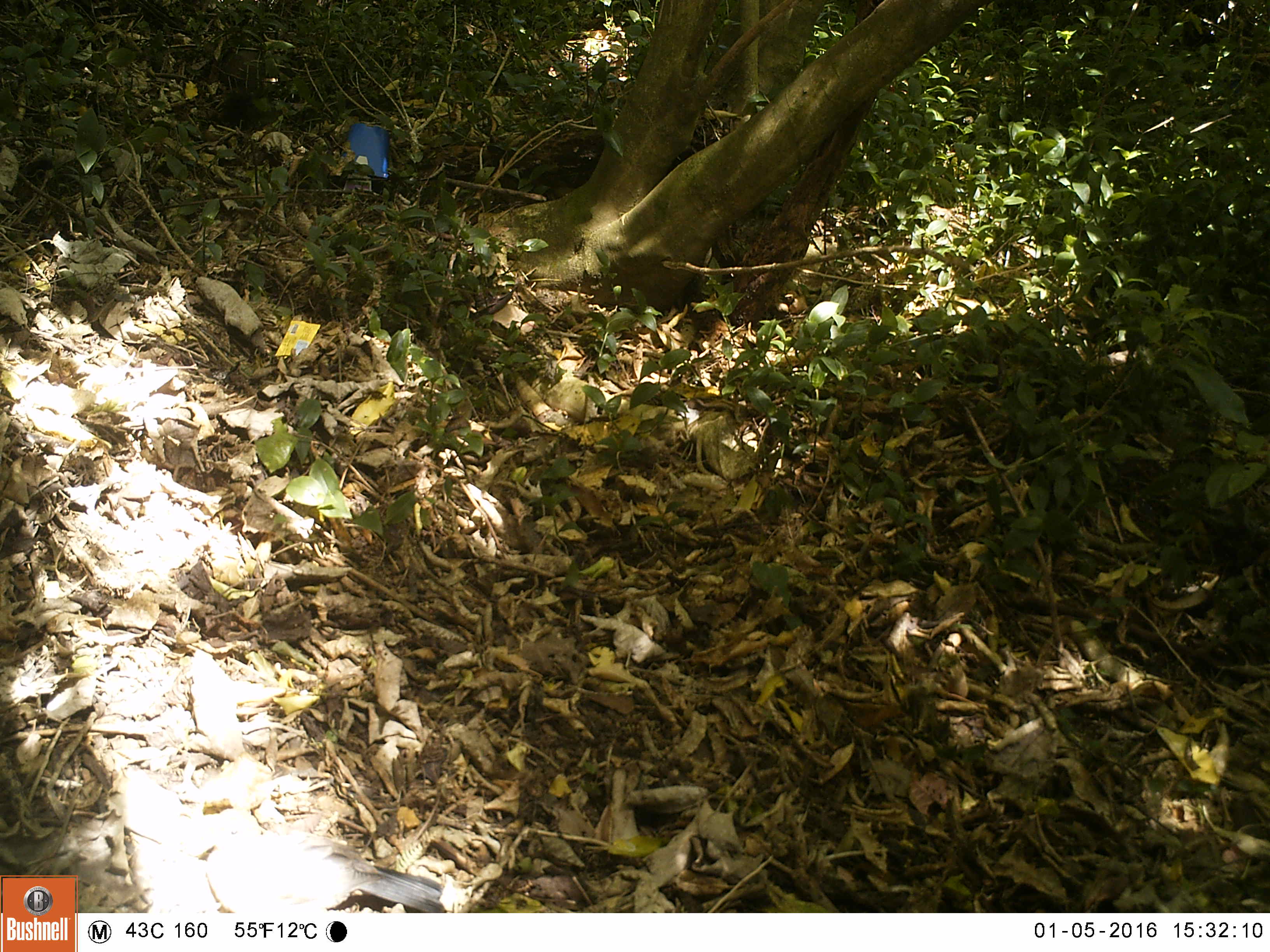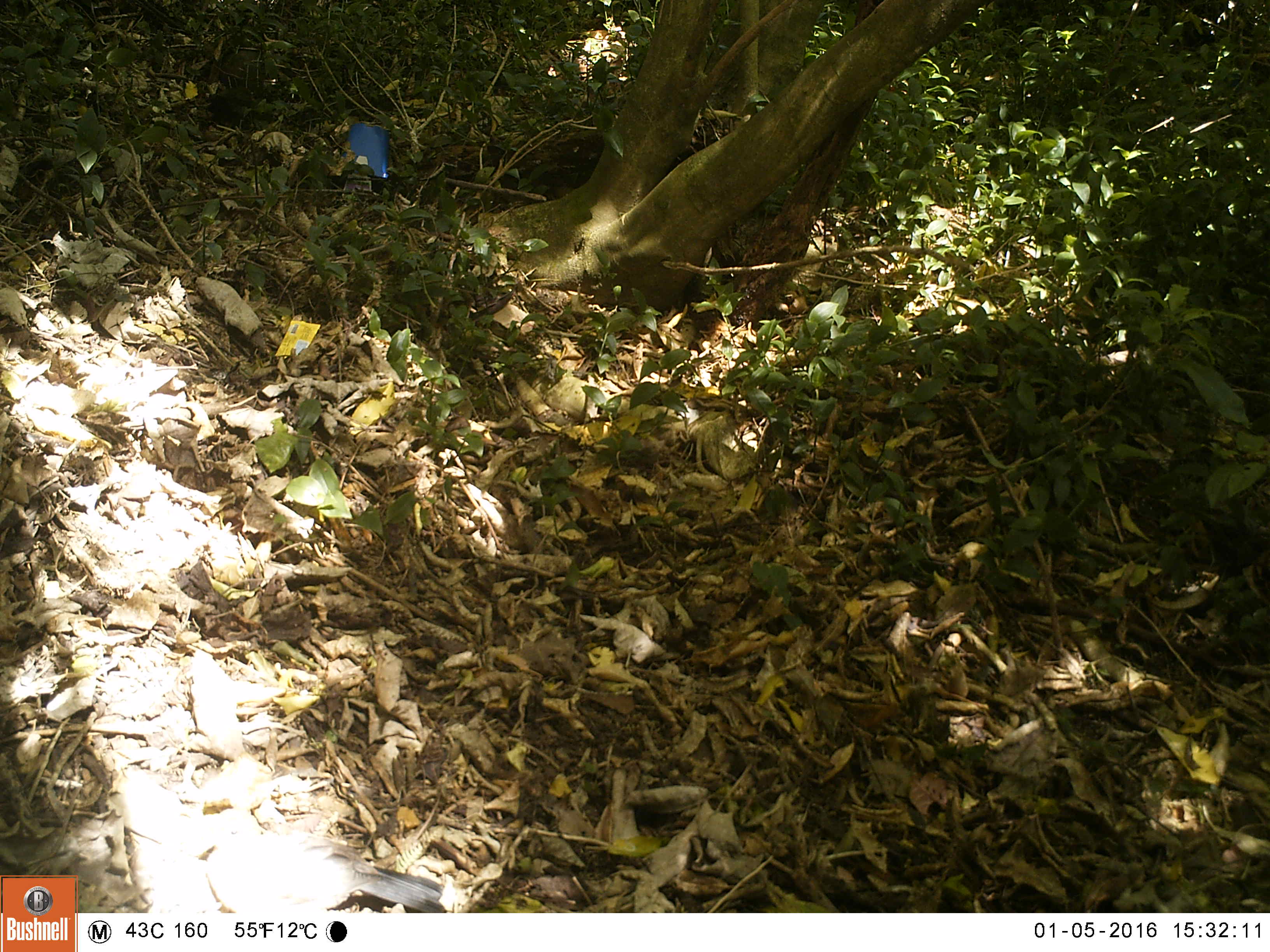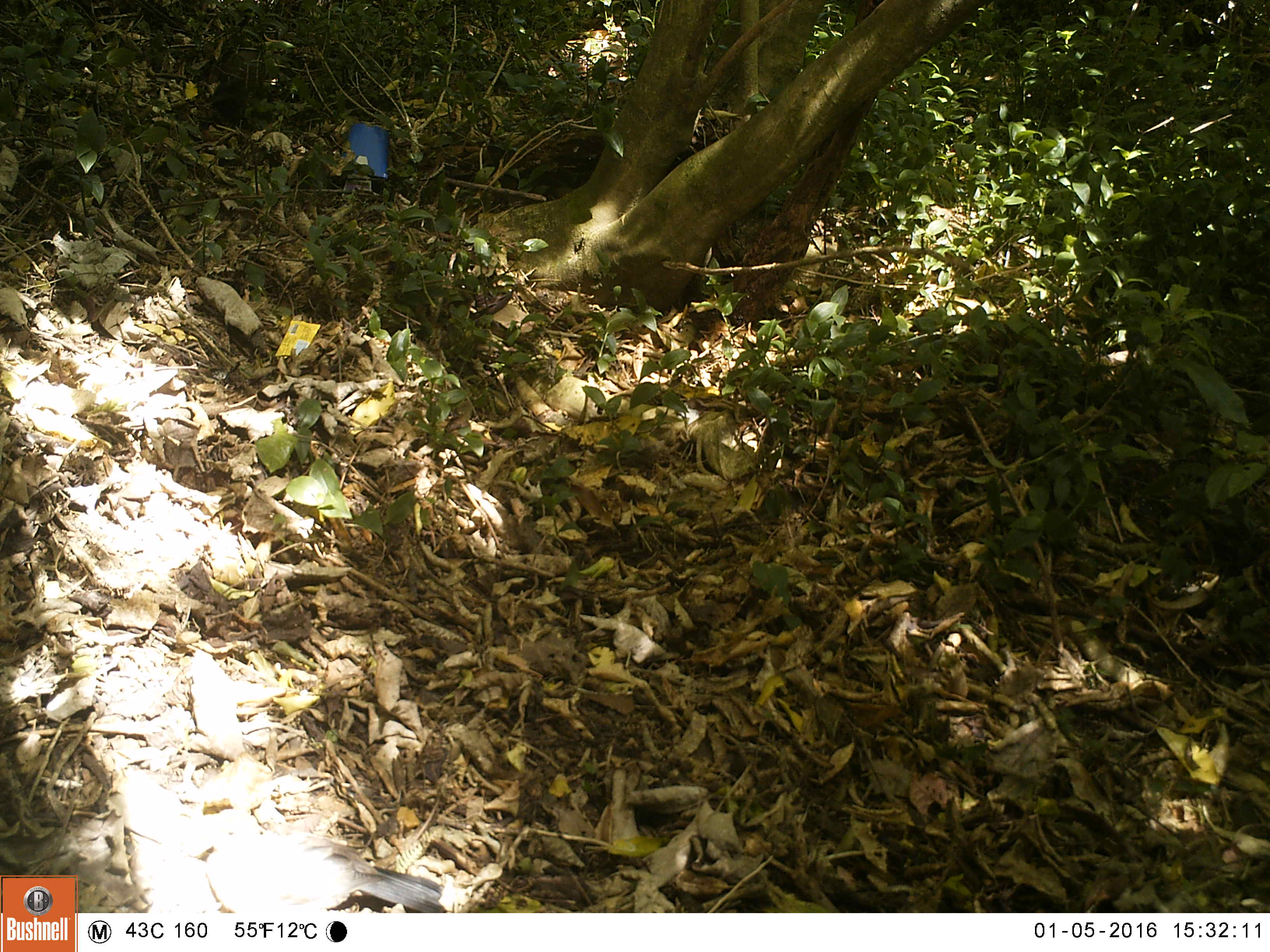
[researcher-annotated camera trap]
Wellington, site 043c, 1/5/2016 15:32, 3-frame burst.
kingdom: Animalia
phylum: Chordata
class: Aves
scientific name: Aves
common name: bird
Bird (Aves).